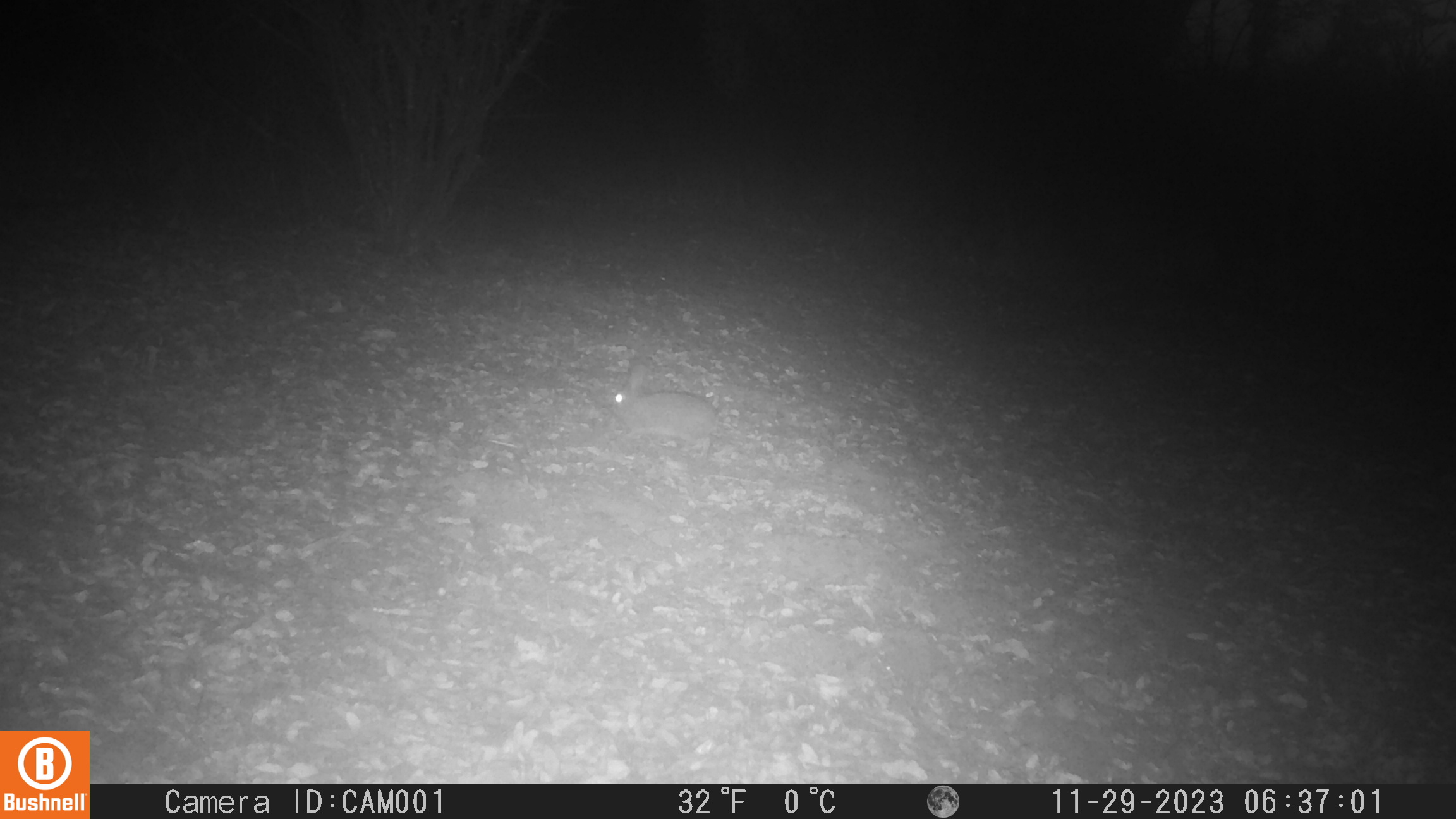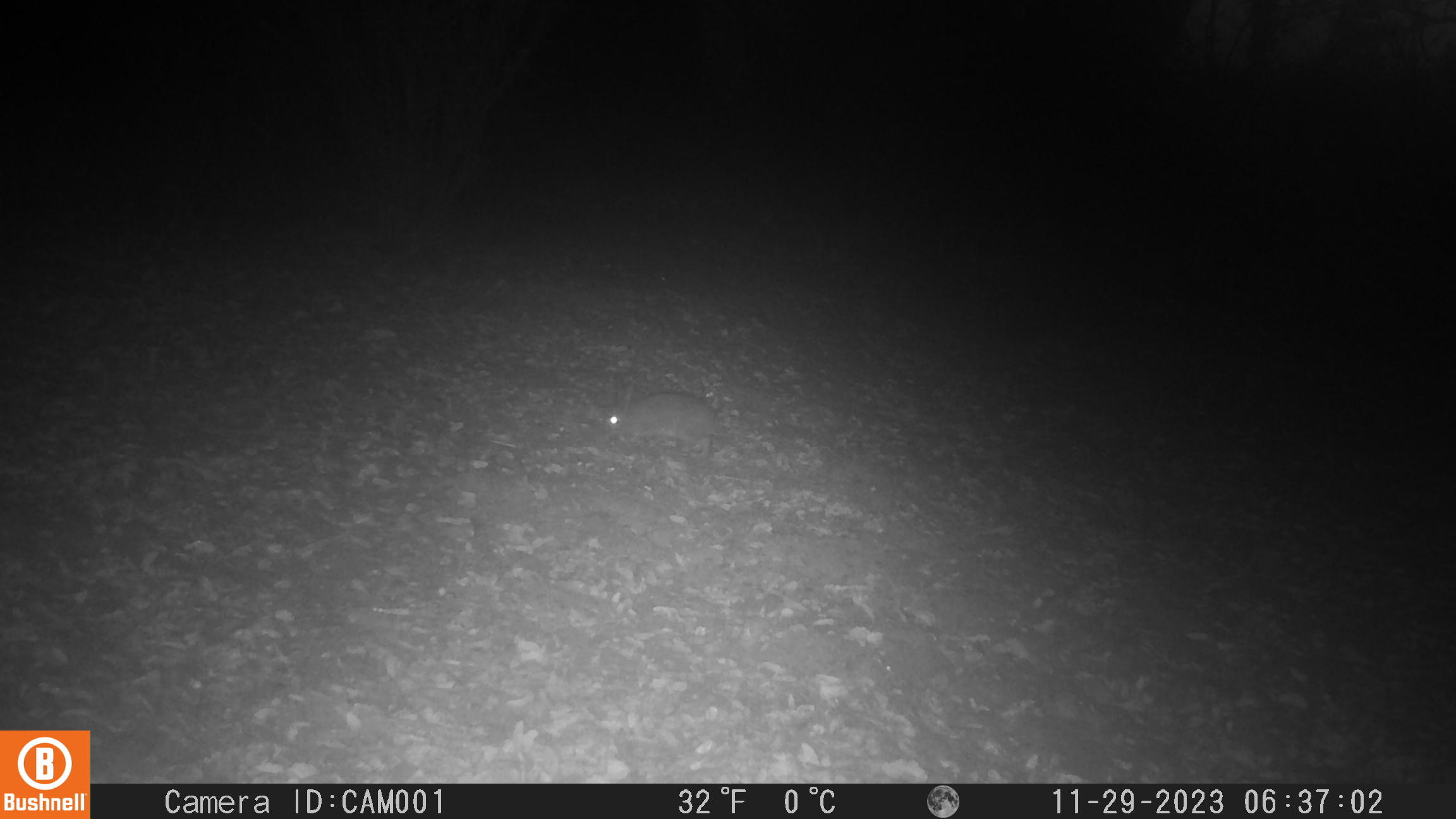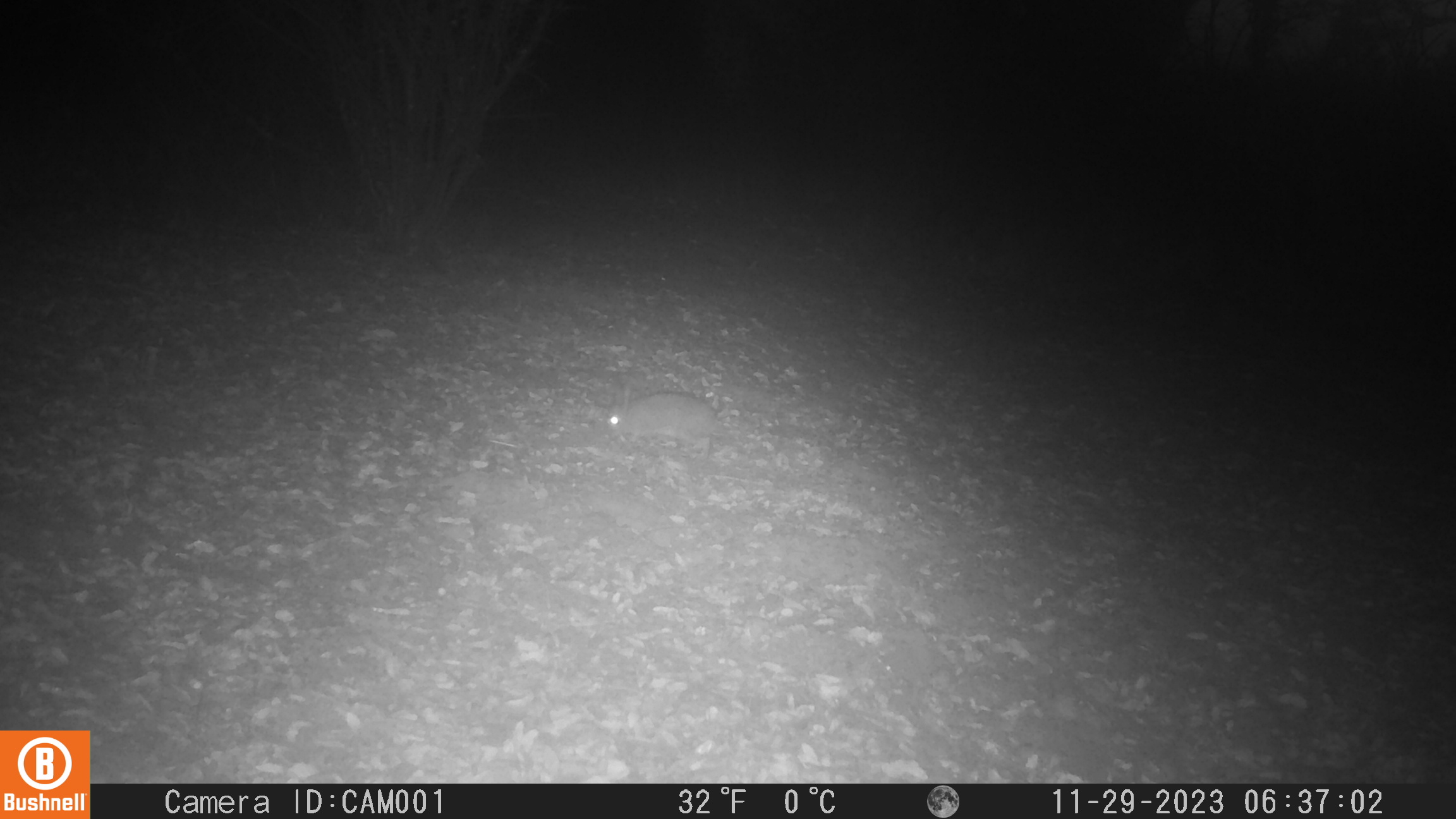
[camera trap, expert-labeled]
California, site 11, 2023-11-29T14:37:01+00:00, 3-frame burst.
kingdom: Animalia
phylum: Chordata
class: Mammalia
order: Lagomorpha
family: Leporidae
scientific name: Leporidae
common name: rabbit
Rabbit (Leporidae).